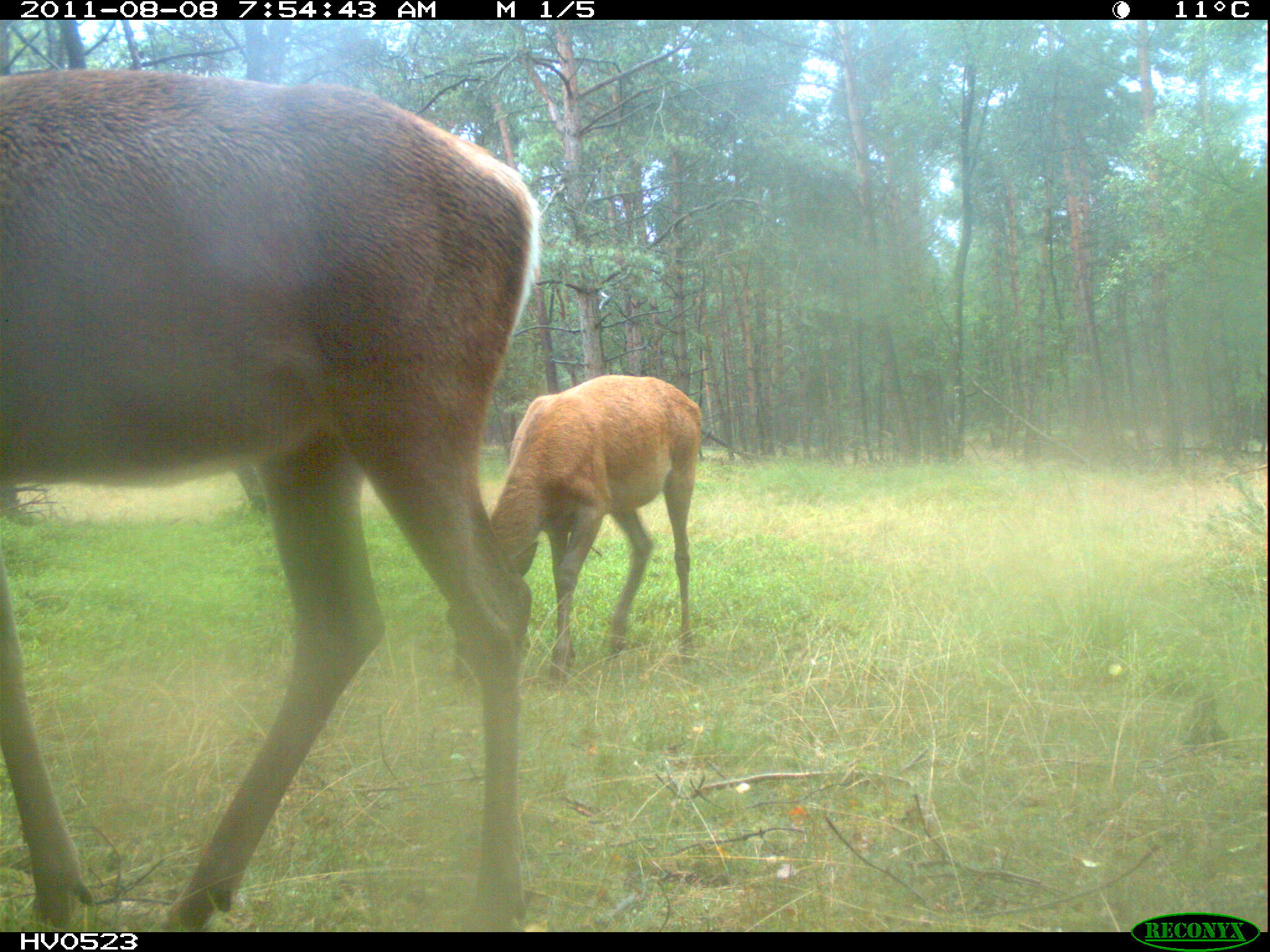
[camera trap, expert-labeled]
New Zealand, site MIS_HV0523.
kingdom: Animalia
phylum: Chordata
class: Mammalia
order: Artiodactyla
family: Cervidae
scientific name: Cervidae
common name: deer